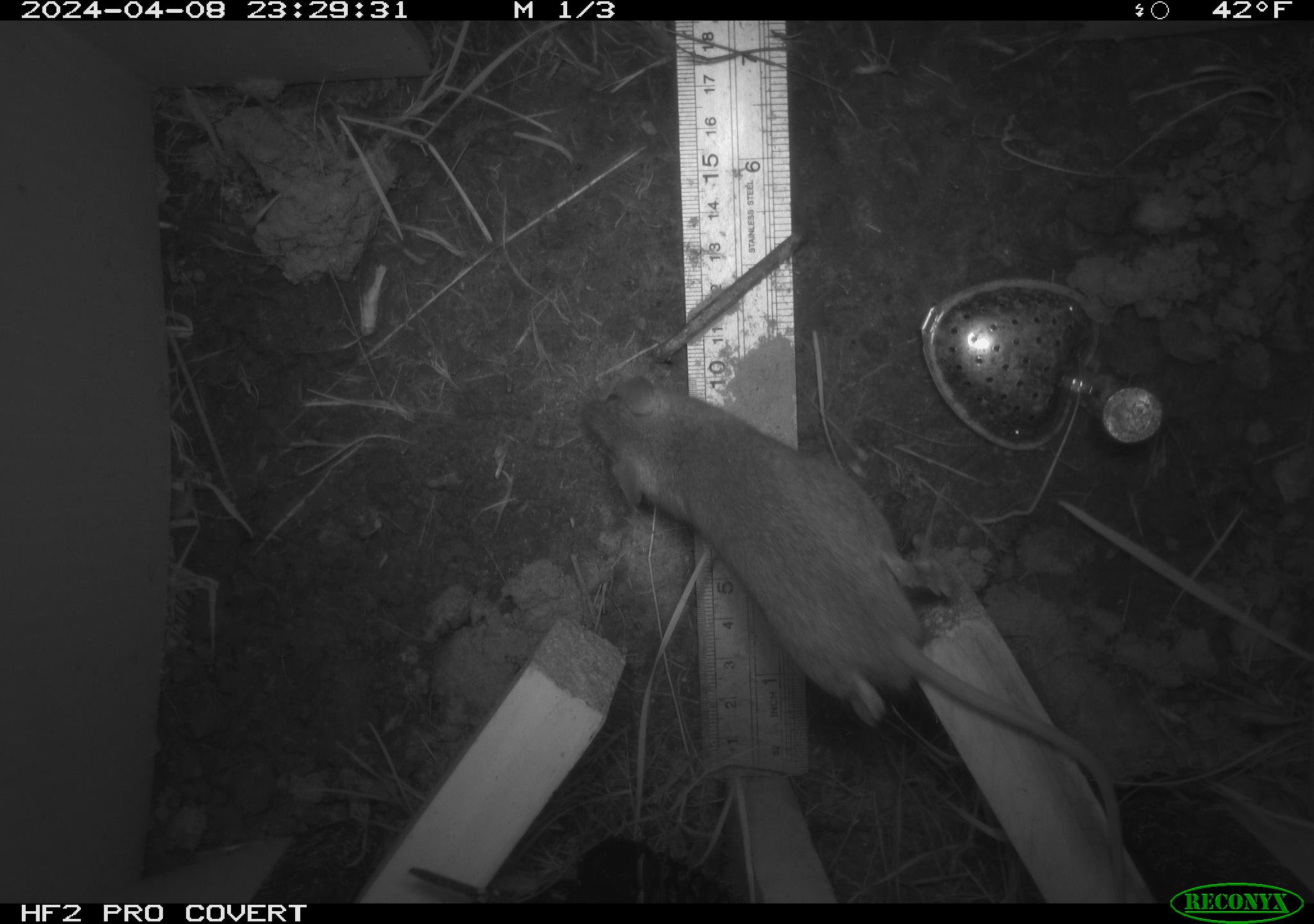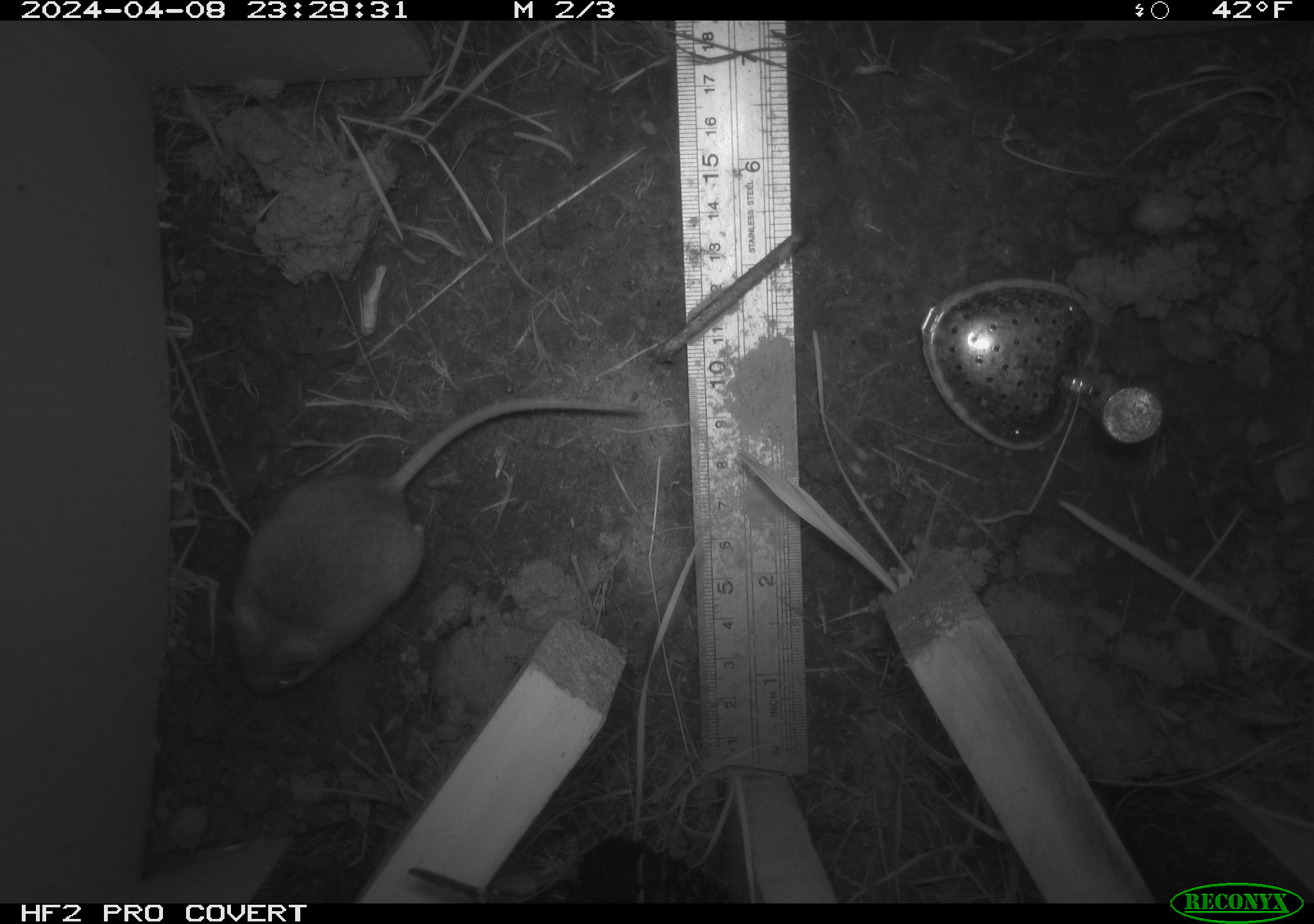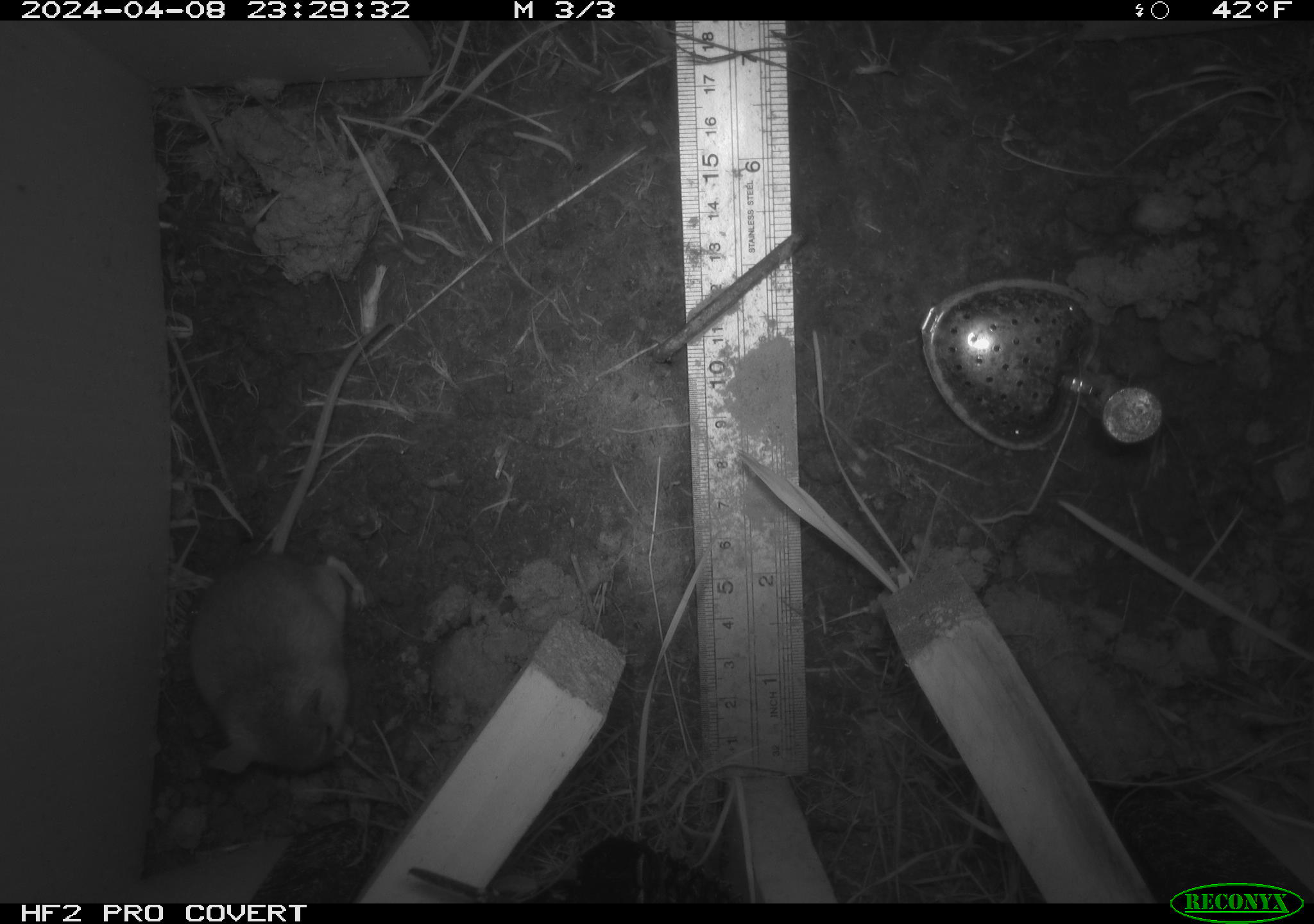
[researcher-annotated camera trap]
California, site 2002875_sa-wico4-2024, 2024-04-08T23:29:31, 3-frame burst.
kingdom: Animalia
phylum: Chordata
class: Mammalia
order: Rodentia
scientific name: Rodentia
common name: rodent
Rodent (Rodentia).